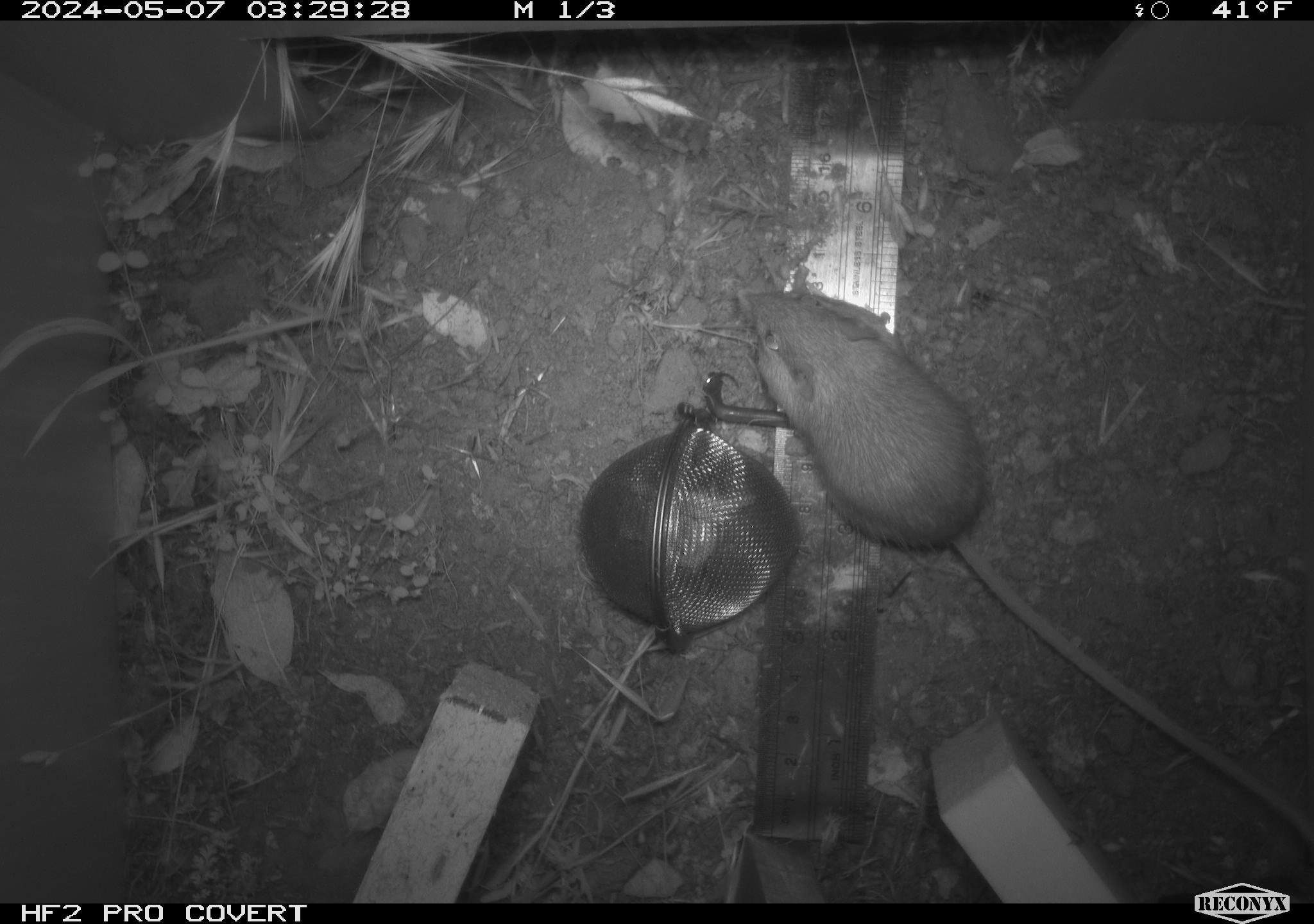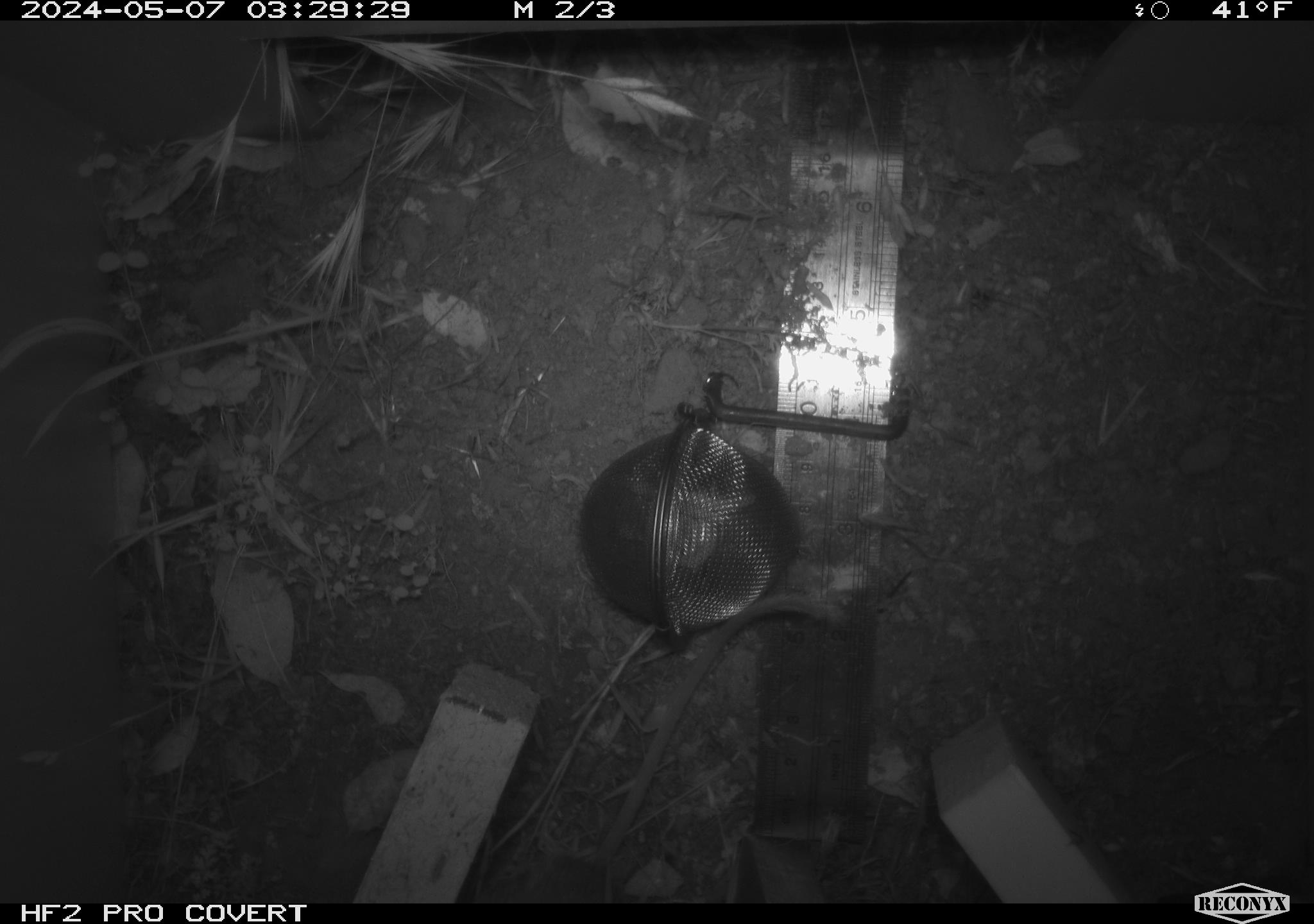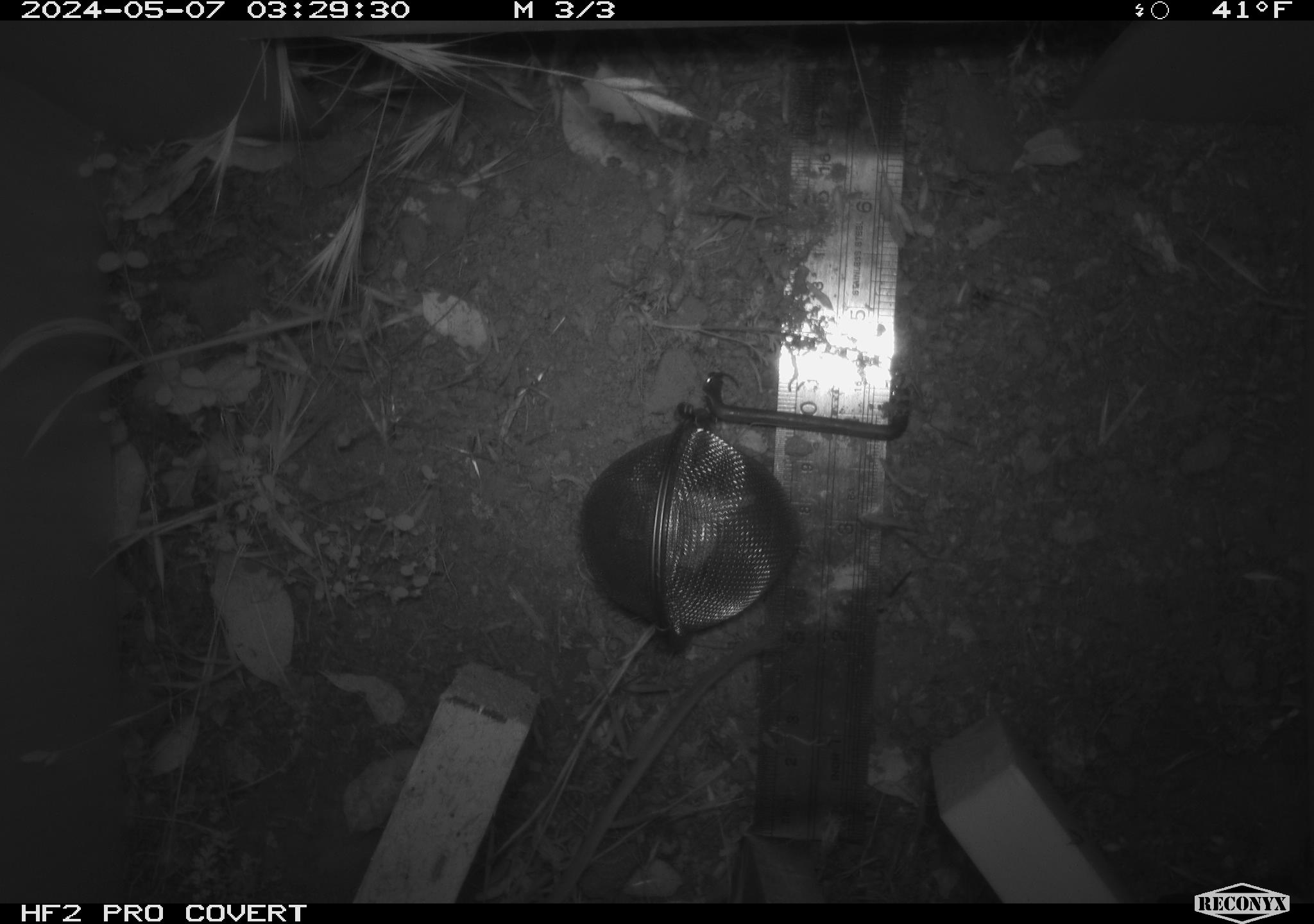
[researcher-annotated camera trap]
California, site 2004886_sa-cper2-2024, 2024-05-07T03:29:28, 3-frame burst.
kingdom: Animalia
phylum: Chordata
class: Mammalia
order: Rodentia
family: Heteromyidae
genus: Dipodomys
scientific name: Dipodomys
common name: kangaroo rats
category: dipodomys species